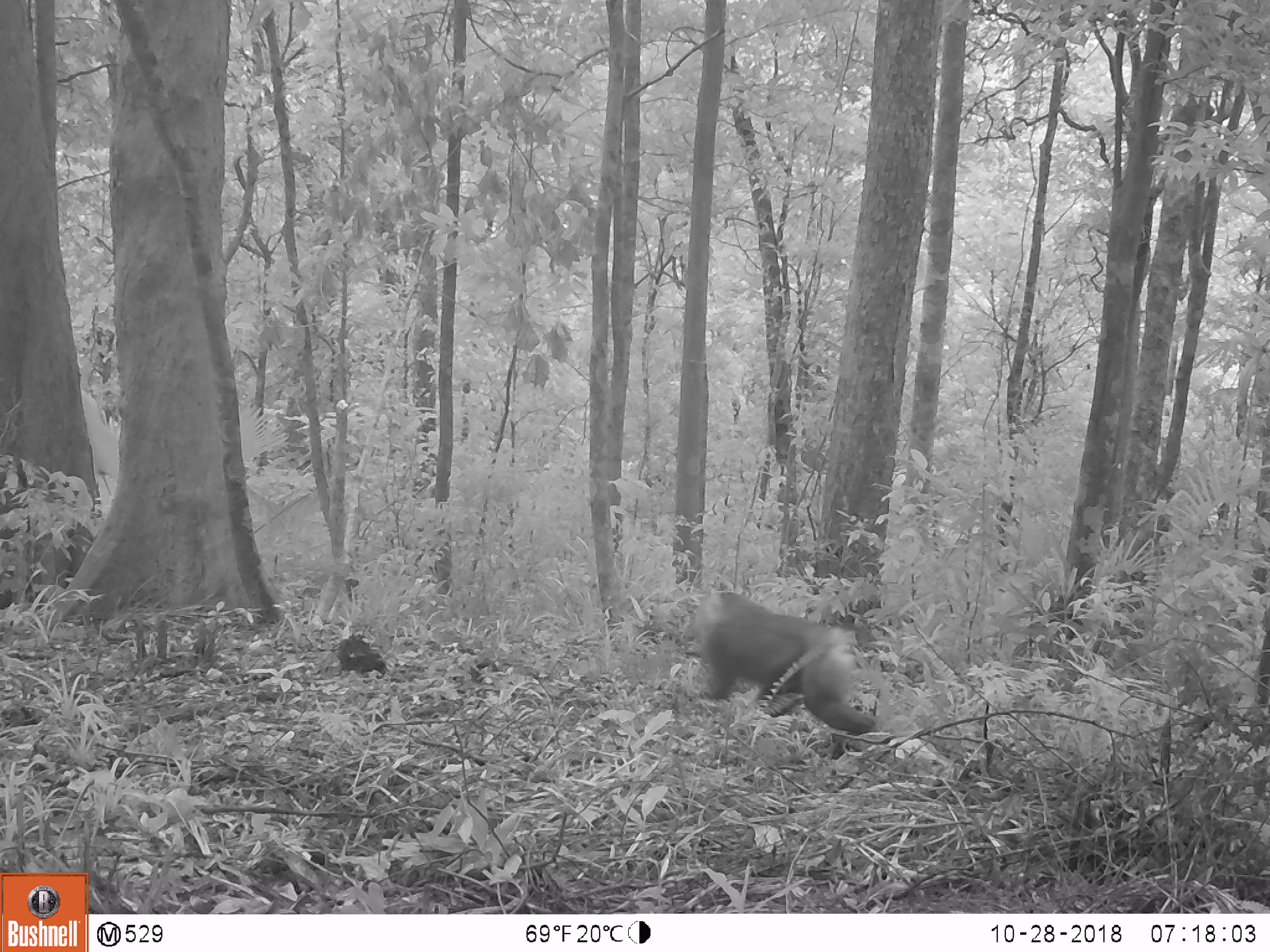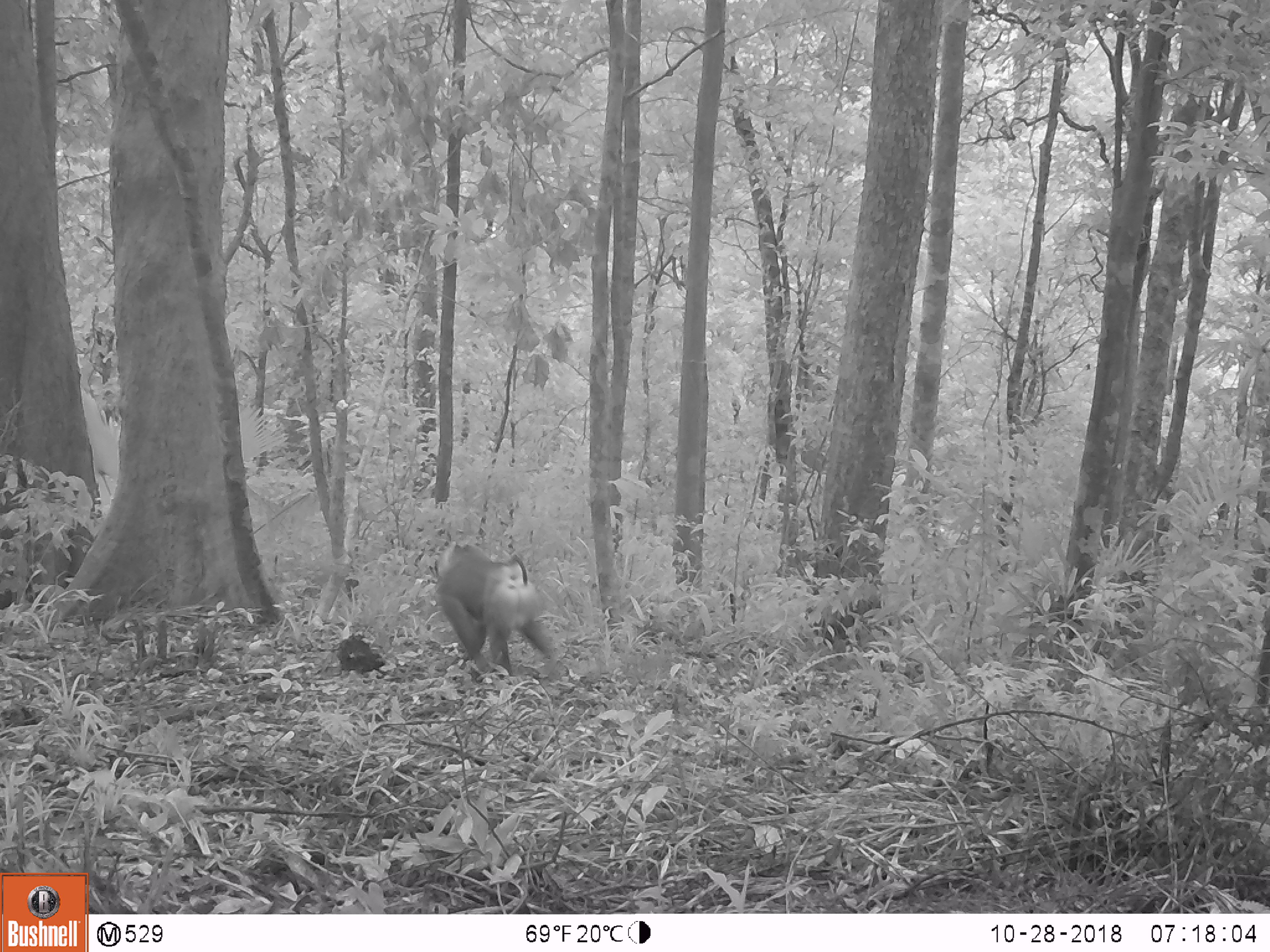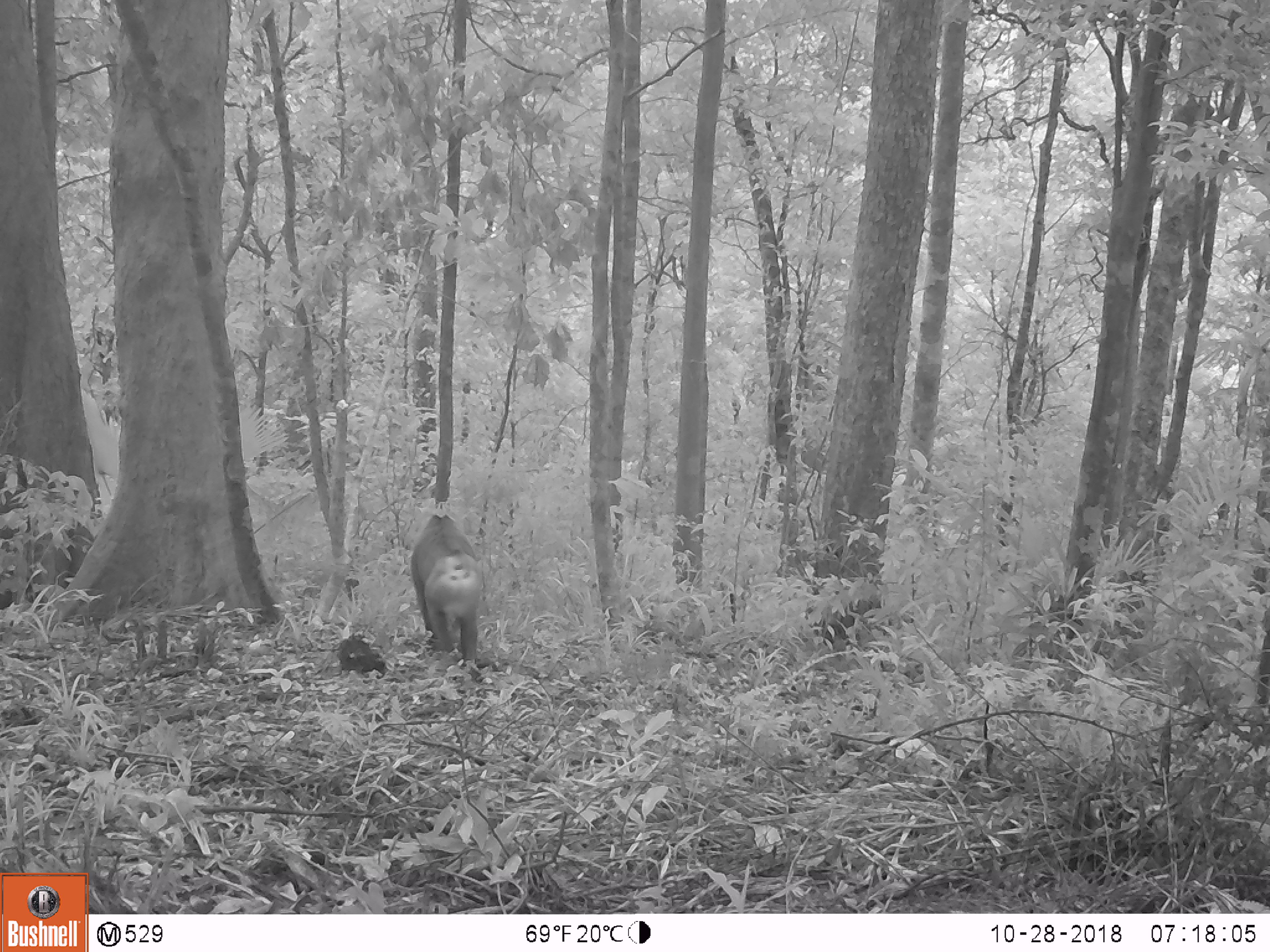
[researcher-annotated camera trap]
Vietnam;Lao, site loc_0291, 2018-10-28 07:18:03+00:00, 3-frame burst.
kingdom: Animalia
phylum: Chordata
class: Mammalia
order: Primates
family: Cercopithecidae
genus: Macaca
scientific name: Macaca nemestrina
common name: pig-tailed macaque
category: pig tailed macaque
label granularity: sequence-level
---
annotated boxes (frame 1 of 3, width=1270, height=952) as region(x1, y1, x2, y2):
pig tailed macaque: region(696, 589, 882, 736)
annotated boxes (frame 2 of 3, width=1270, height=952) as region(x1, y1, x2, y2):
pig tailed macaque: region(432, 541, 559, 678)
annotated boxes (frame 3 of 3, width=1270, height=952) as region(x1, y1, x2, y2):
pig tailed macaque: region(409, 511, 484, 667)